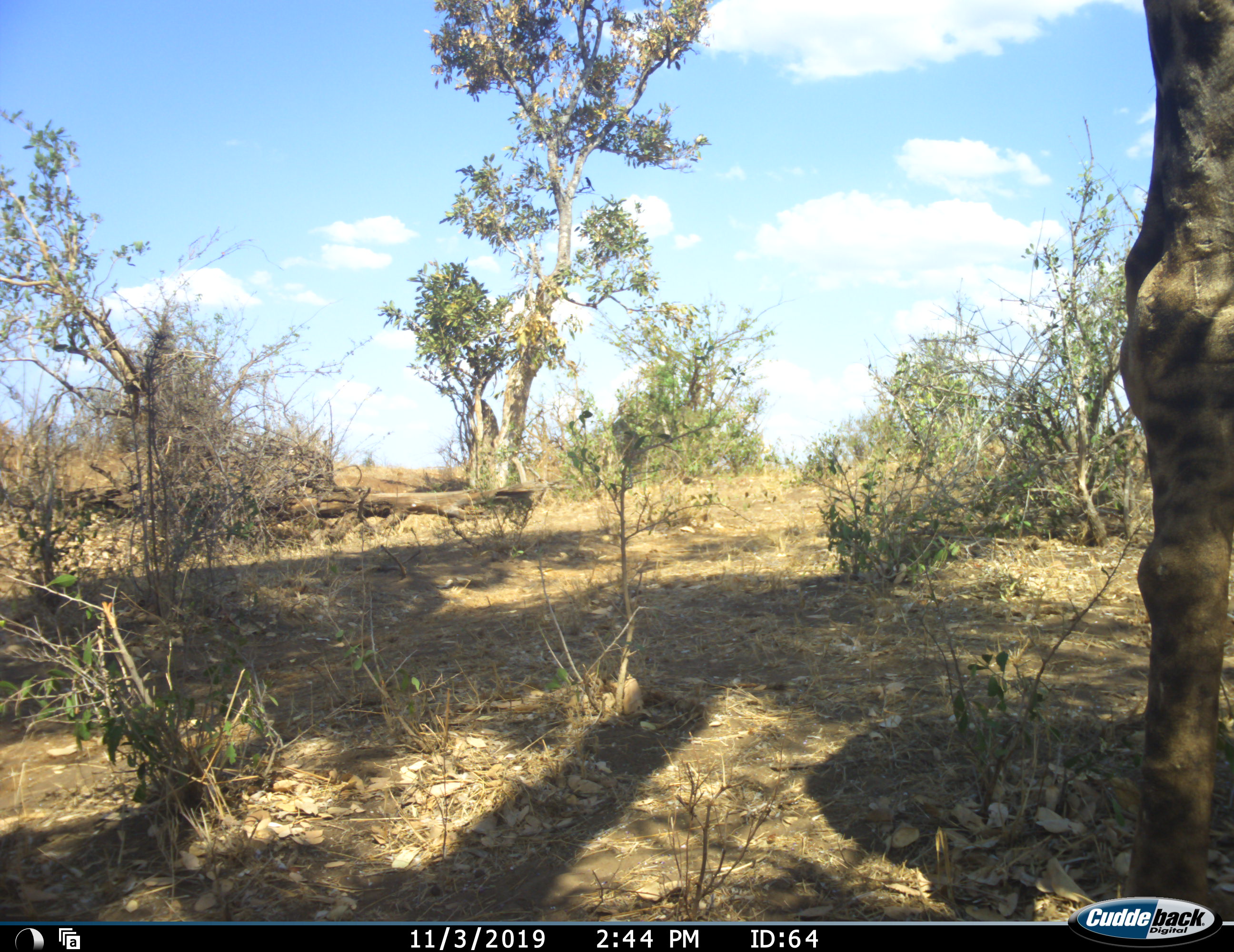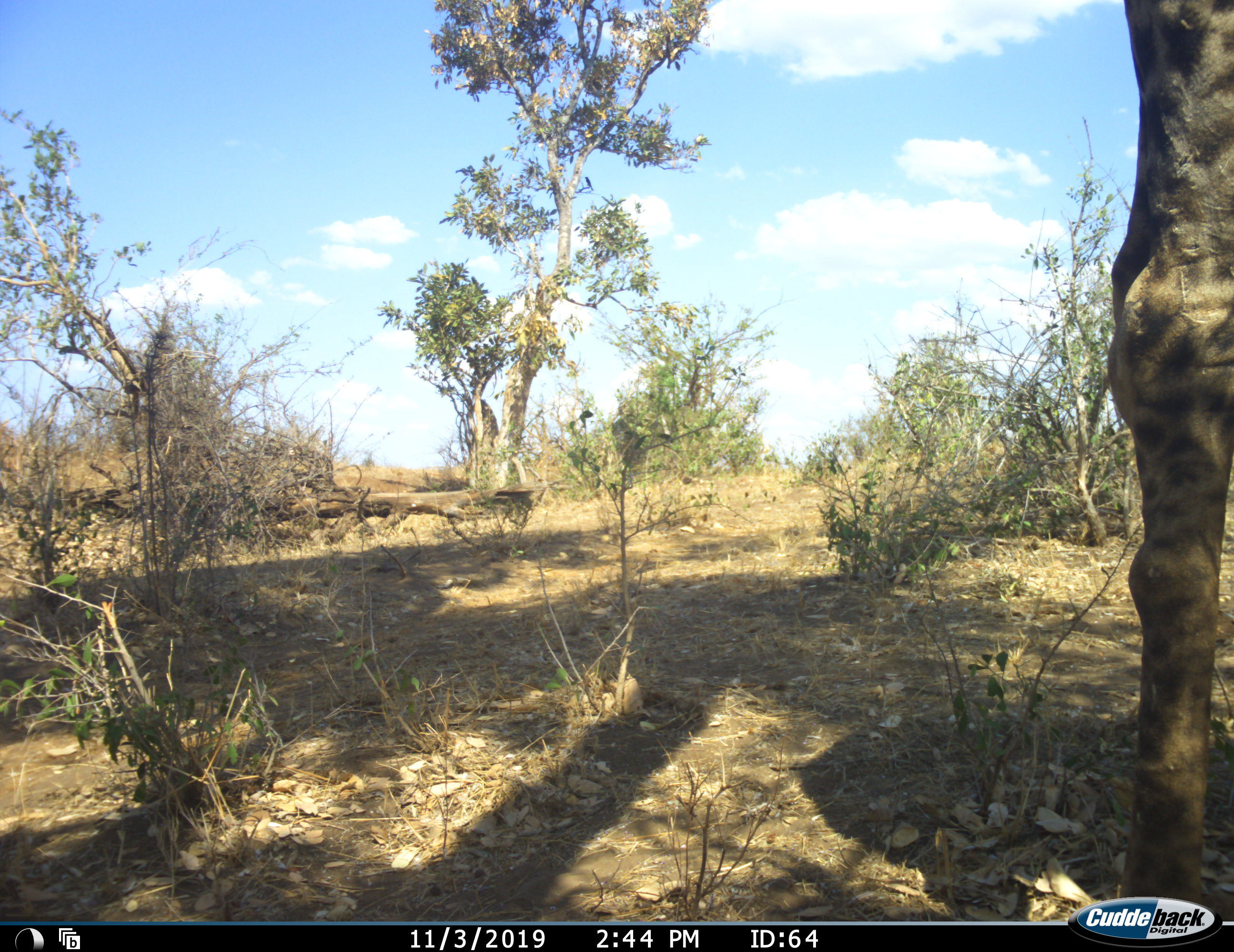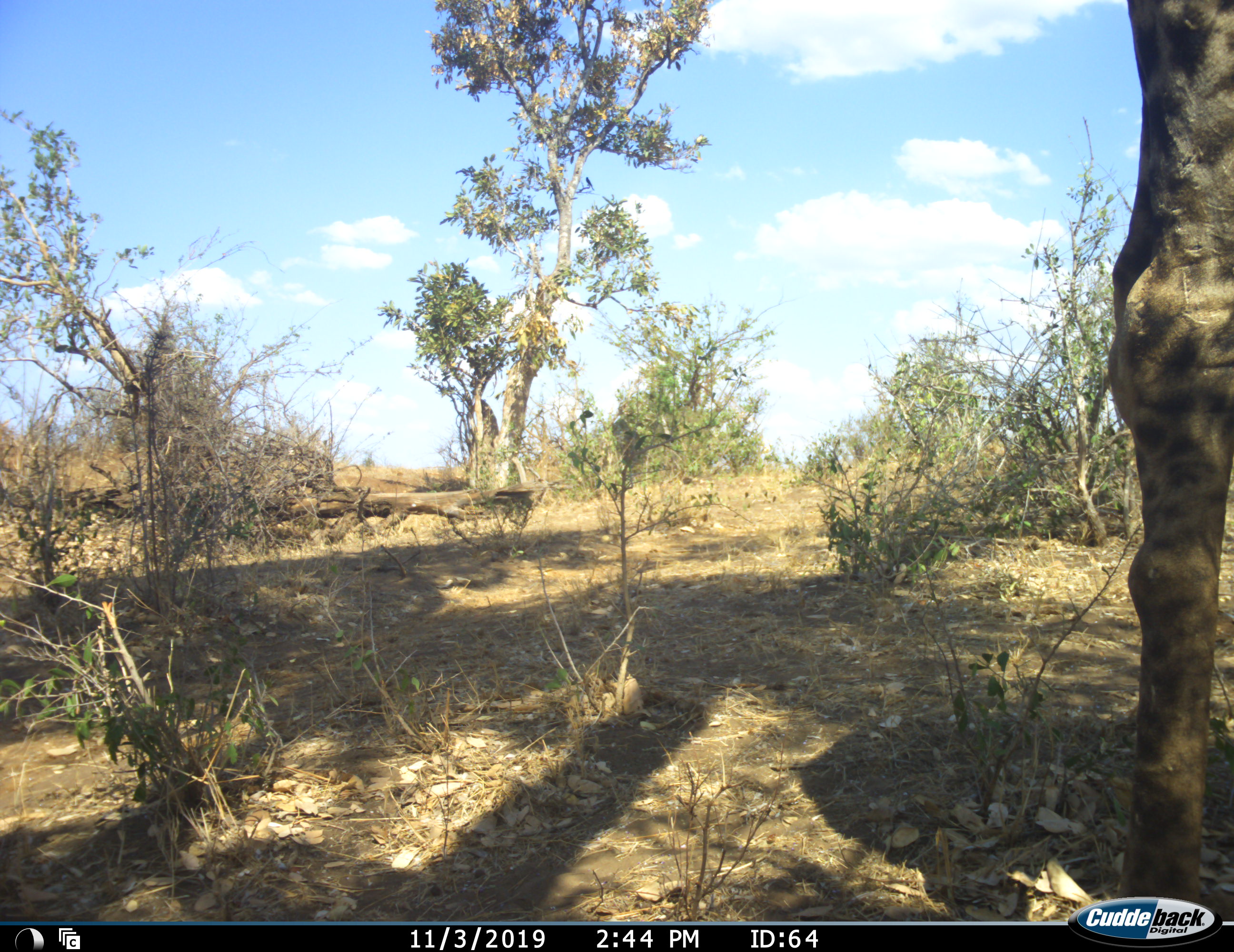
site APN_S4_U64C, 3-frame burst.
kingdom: Animalia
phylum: Chordata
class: Mammalia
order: Artiodactyla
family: Giraffidae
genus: Giraffa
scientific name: Giraffa camelopardalis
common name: giraffe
Giraffe (Giraffa camelopardalis), count 1. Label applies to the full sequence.